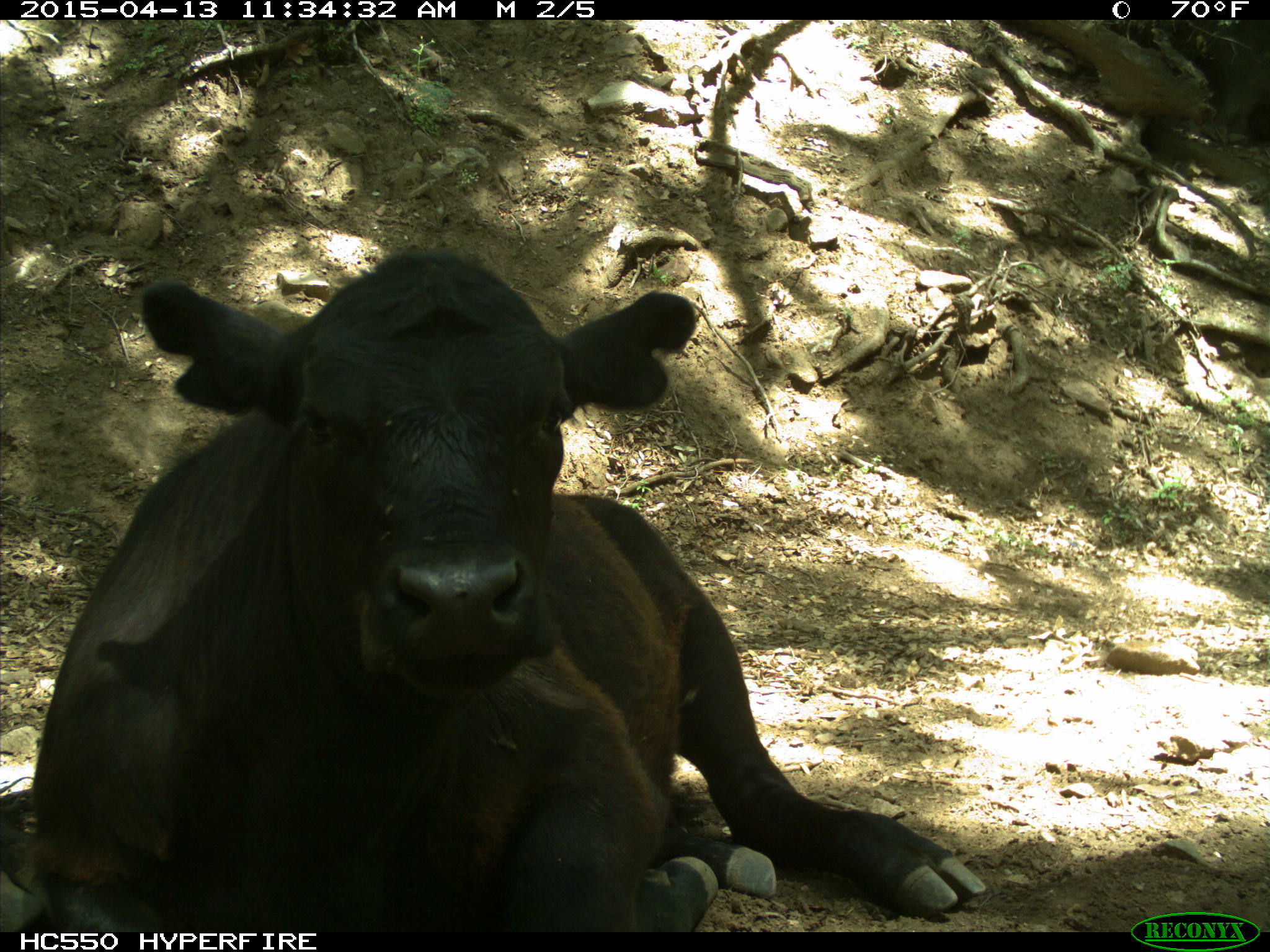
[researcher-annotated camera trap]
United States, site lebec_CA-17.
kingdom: Animalia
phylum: Chordata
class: Mammalia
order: Artiodactyla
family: Bovidae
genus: Bos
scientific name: Bos taurus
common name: domestic cow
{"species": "Bos taurus (domestic cow)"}